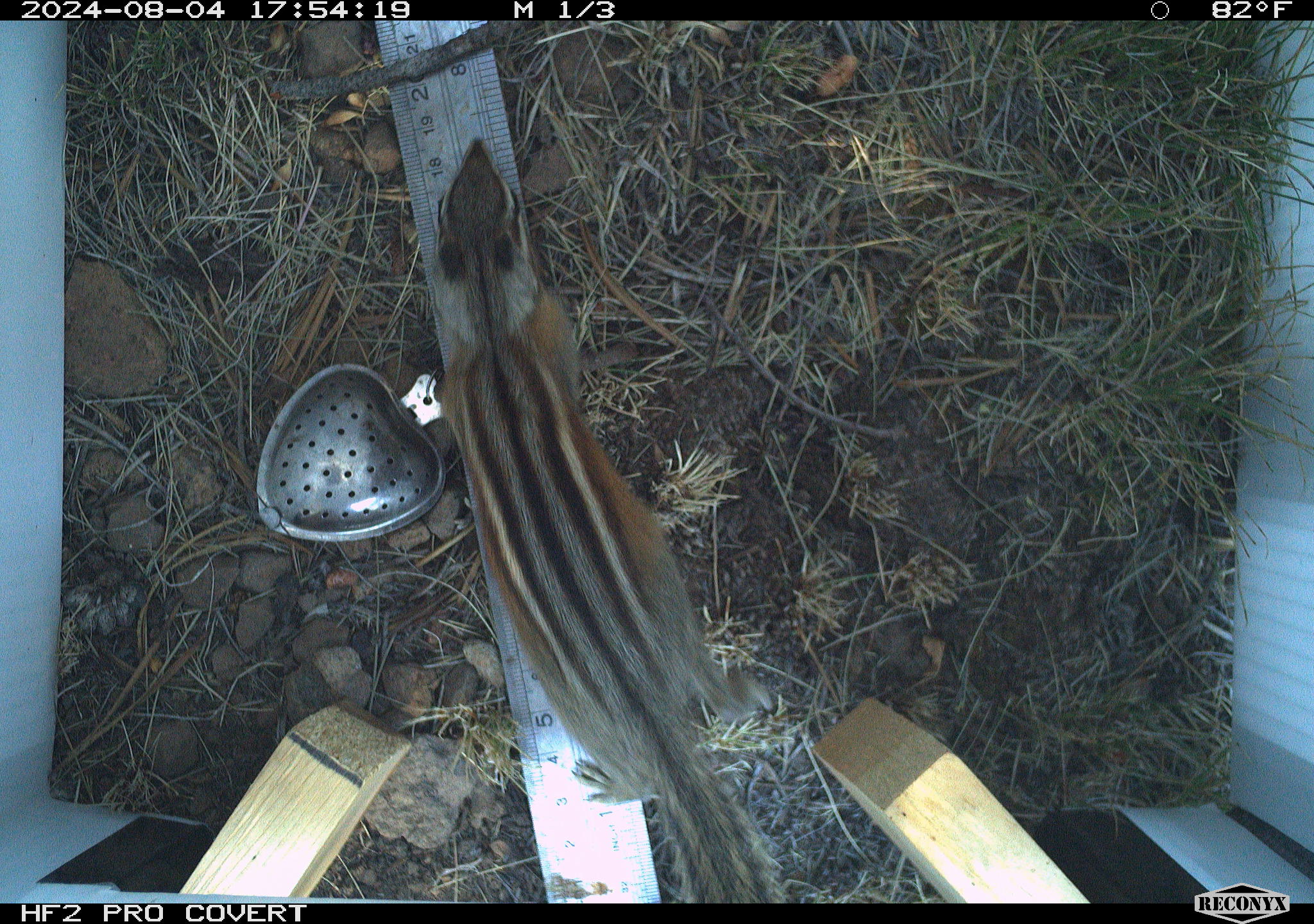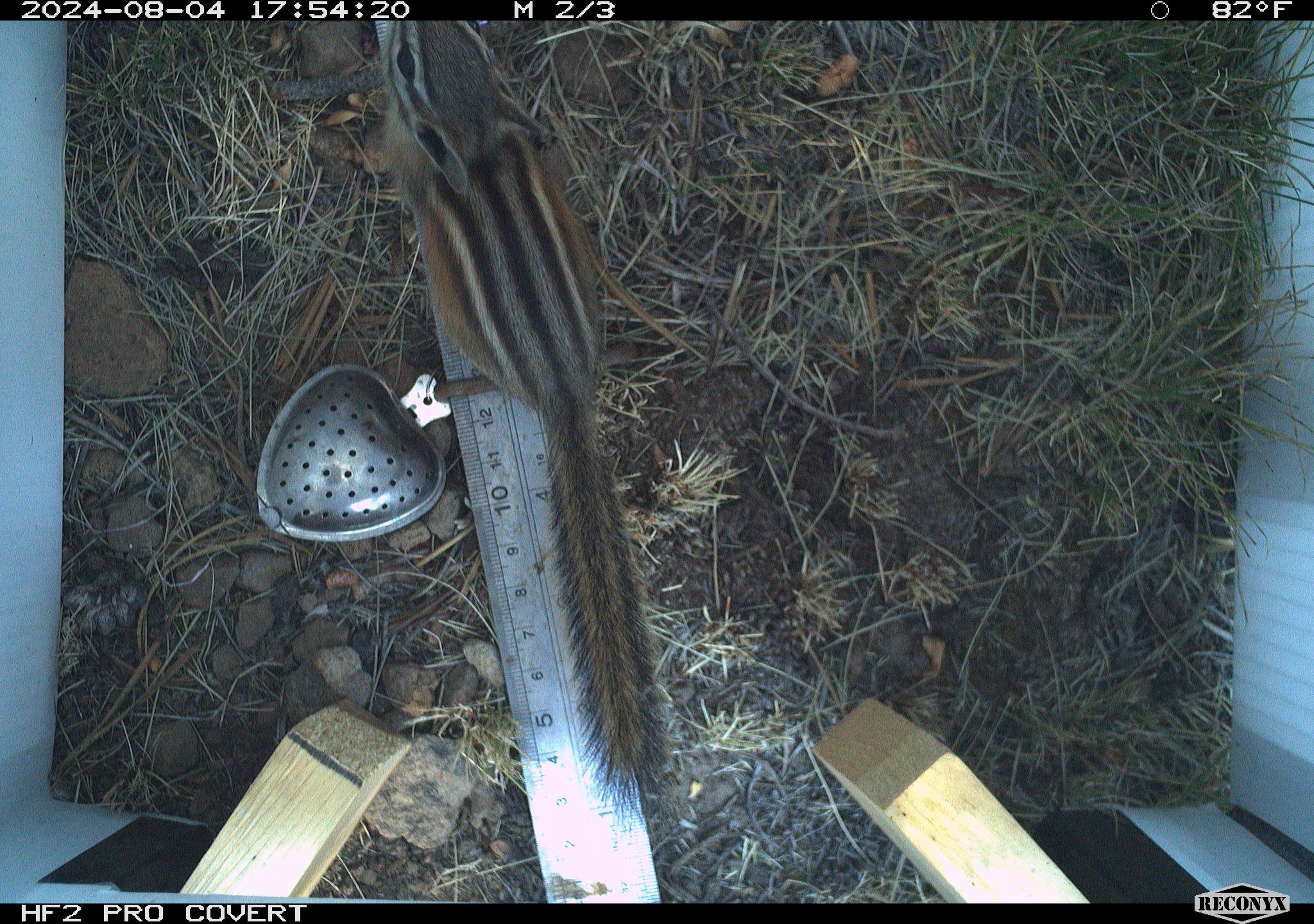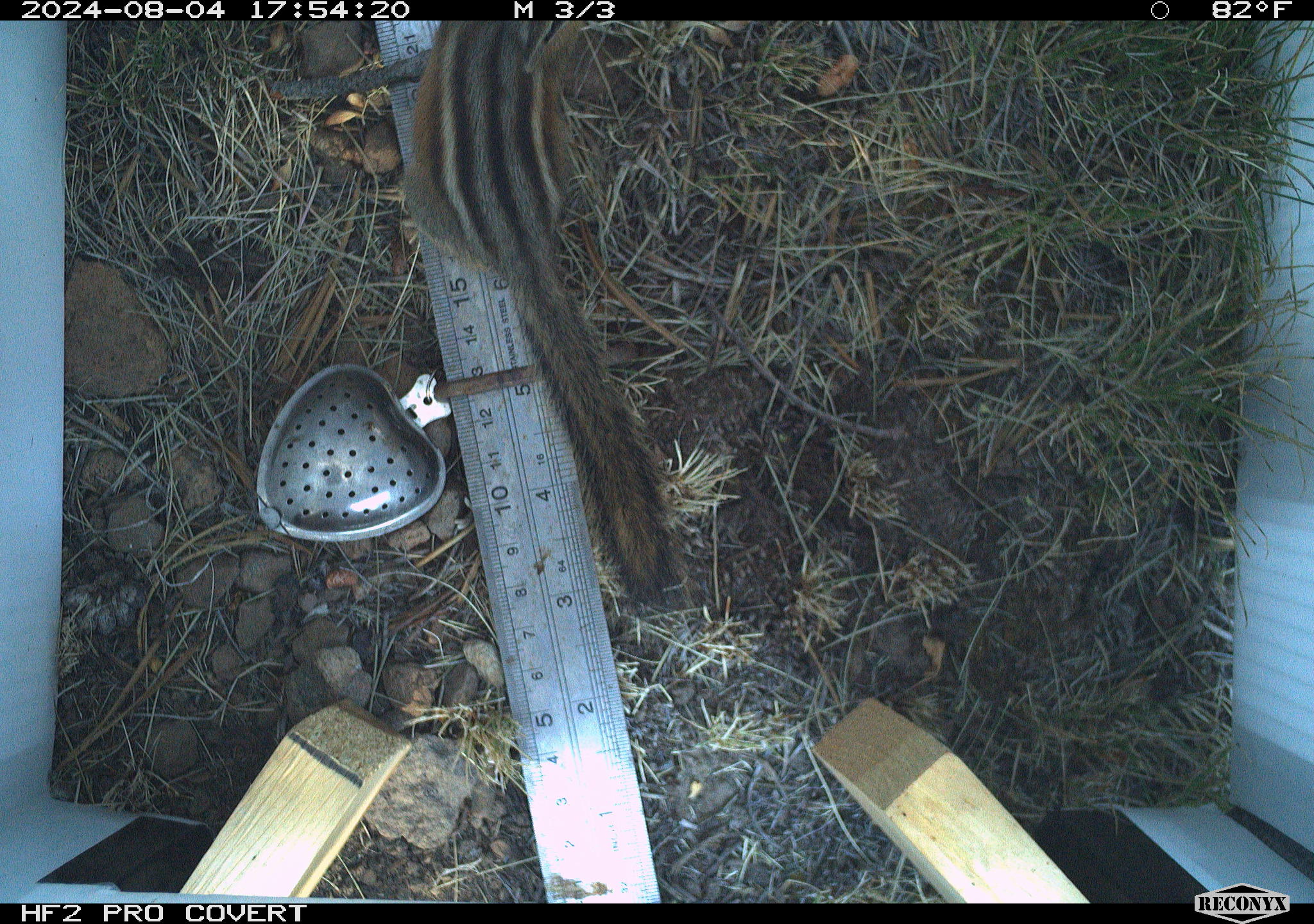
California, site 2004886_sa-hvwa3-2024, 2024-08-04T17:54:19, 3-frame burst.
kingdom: Animalia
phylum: Chordata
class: Mammalia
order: Rodentia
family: Sciuridae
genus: Neotamias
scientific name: Neotamias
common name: western chipmunks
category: neotamias species